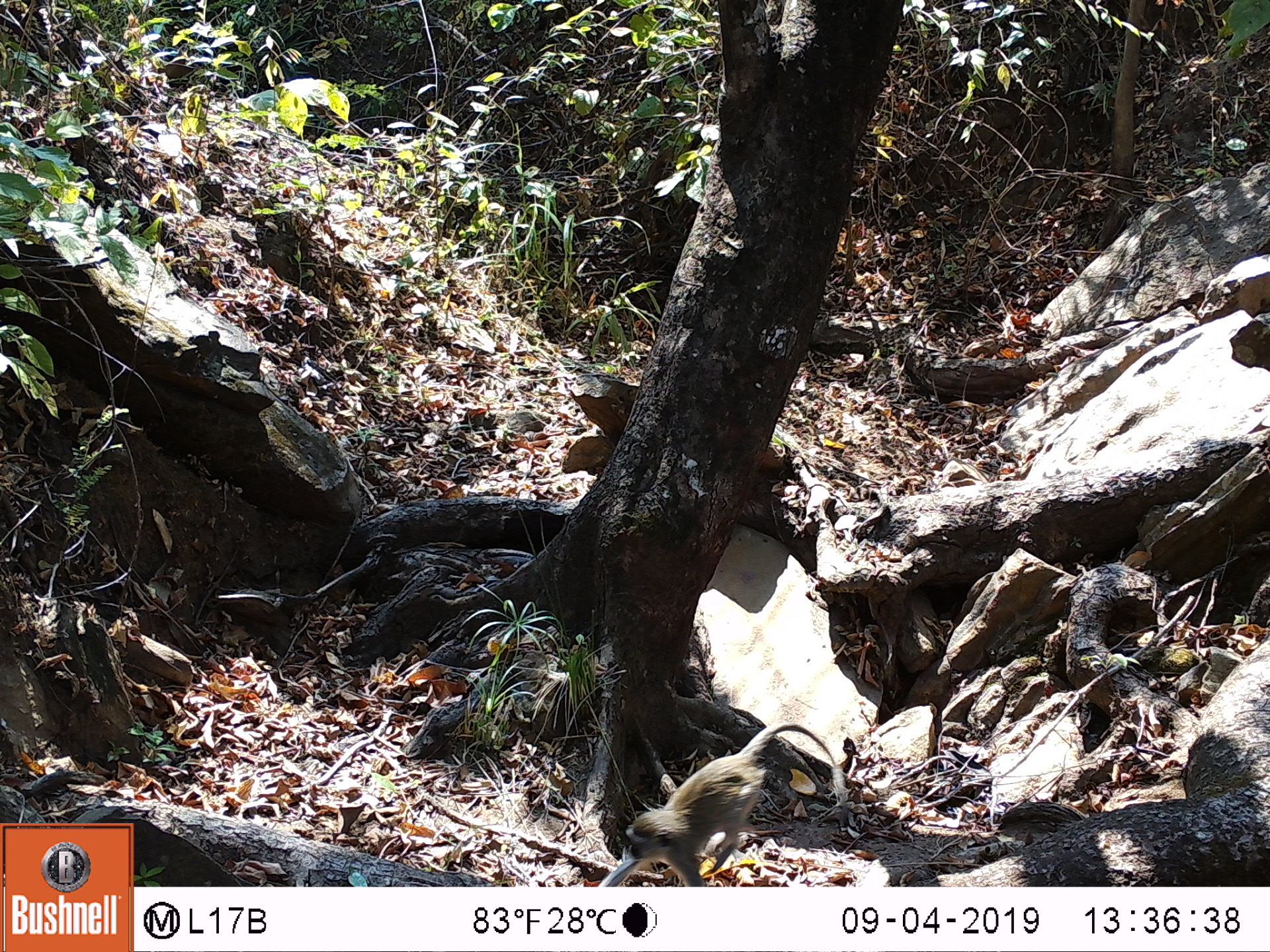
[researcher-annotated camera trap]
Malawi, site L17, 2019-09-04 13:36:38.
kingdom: Animalia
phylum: Chordata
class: Mammalia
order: Primates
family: Cercopithecidae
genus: Papio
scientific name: Papio cynocephalus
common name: yellow baboon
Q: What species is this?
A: Yellow baboon (Papio cynocephalus).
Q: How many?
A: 1.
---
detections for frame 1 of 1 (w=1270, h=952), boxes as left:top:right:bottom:
yellow baboon: 595:725:835:882